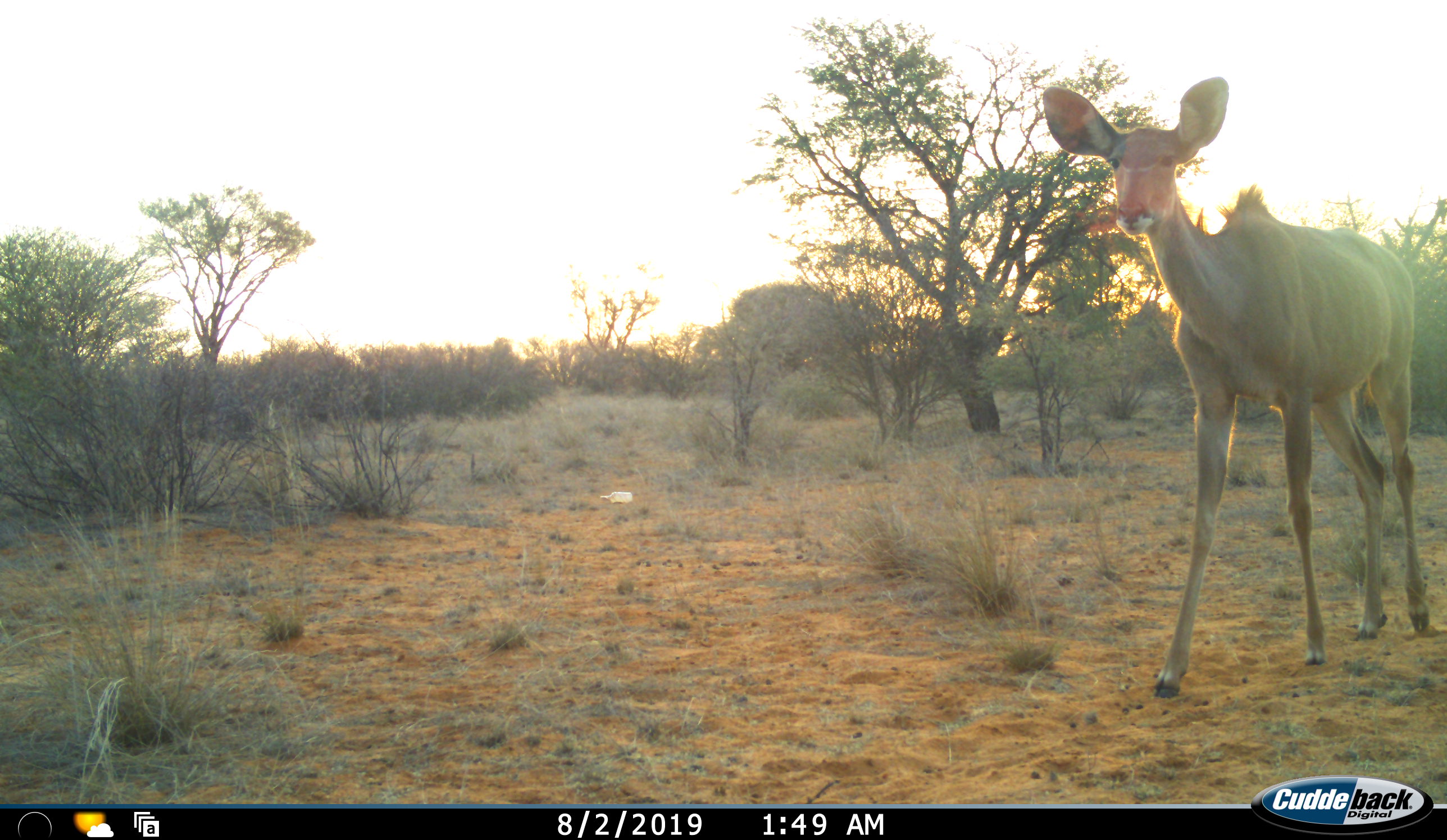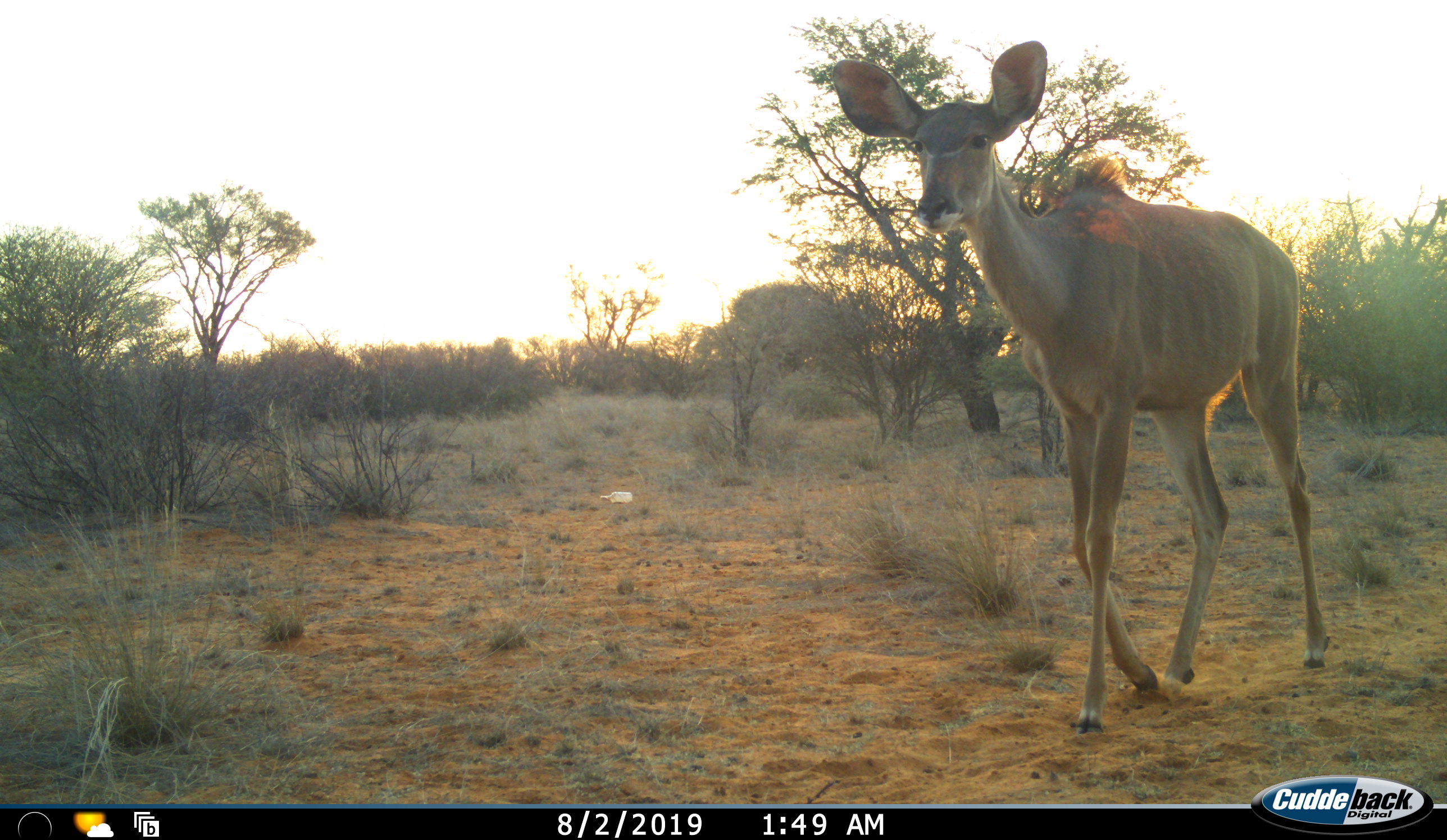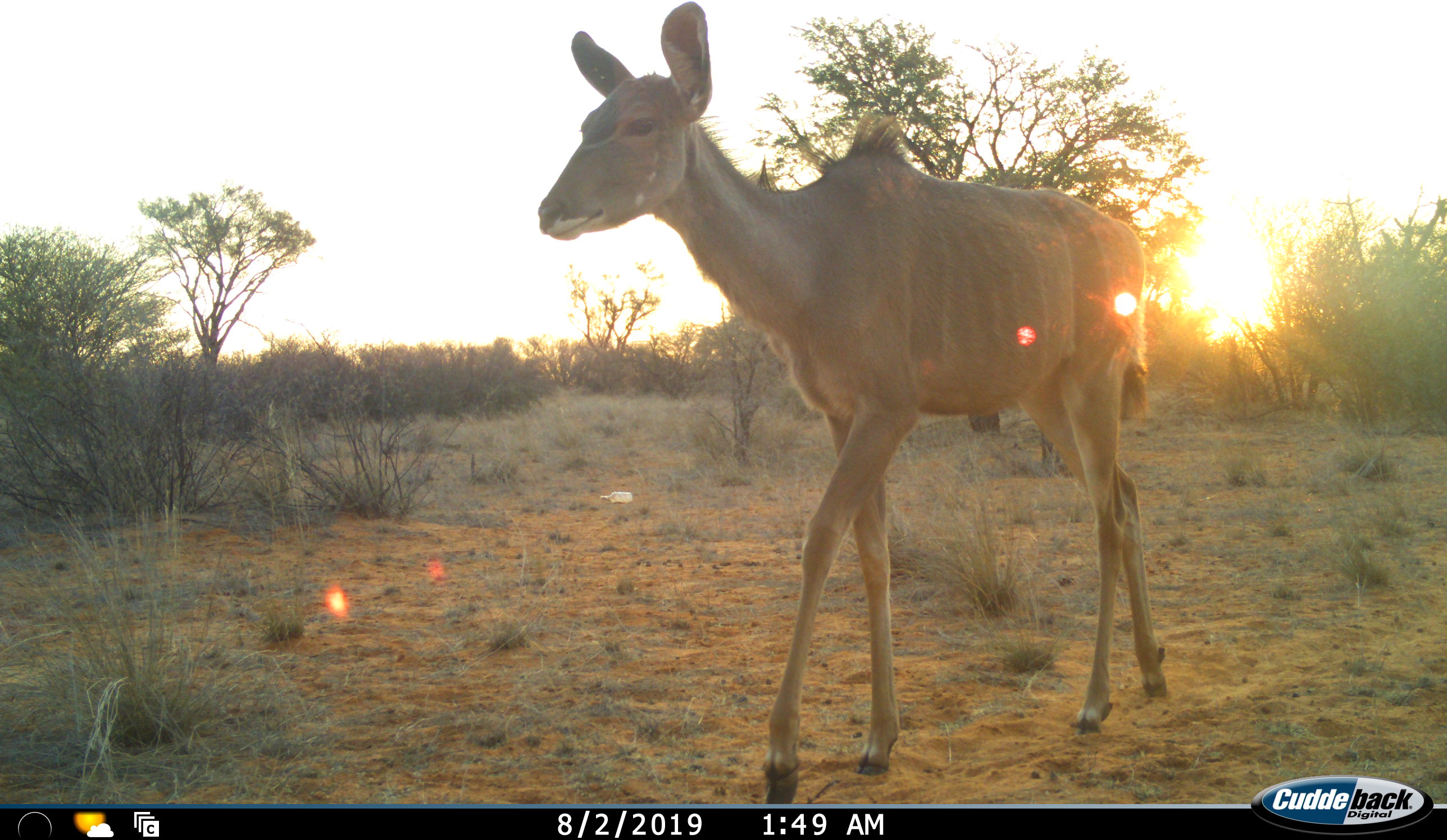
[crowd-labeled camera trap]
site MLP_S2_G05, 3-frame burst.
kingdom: Animalia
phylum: Chordata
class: Mammalia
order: Artiodactyla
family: Bovidae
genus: Tragelaphus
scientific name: Tragelaphus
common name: kudu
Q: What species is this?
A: Kudu (Tragelaphus).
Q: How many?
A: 1.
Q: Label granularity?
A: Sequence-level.